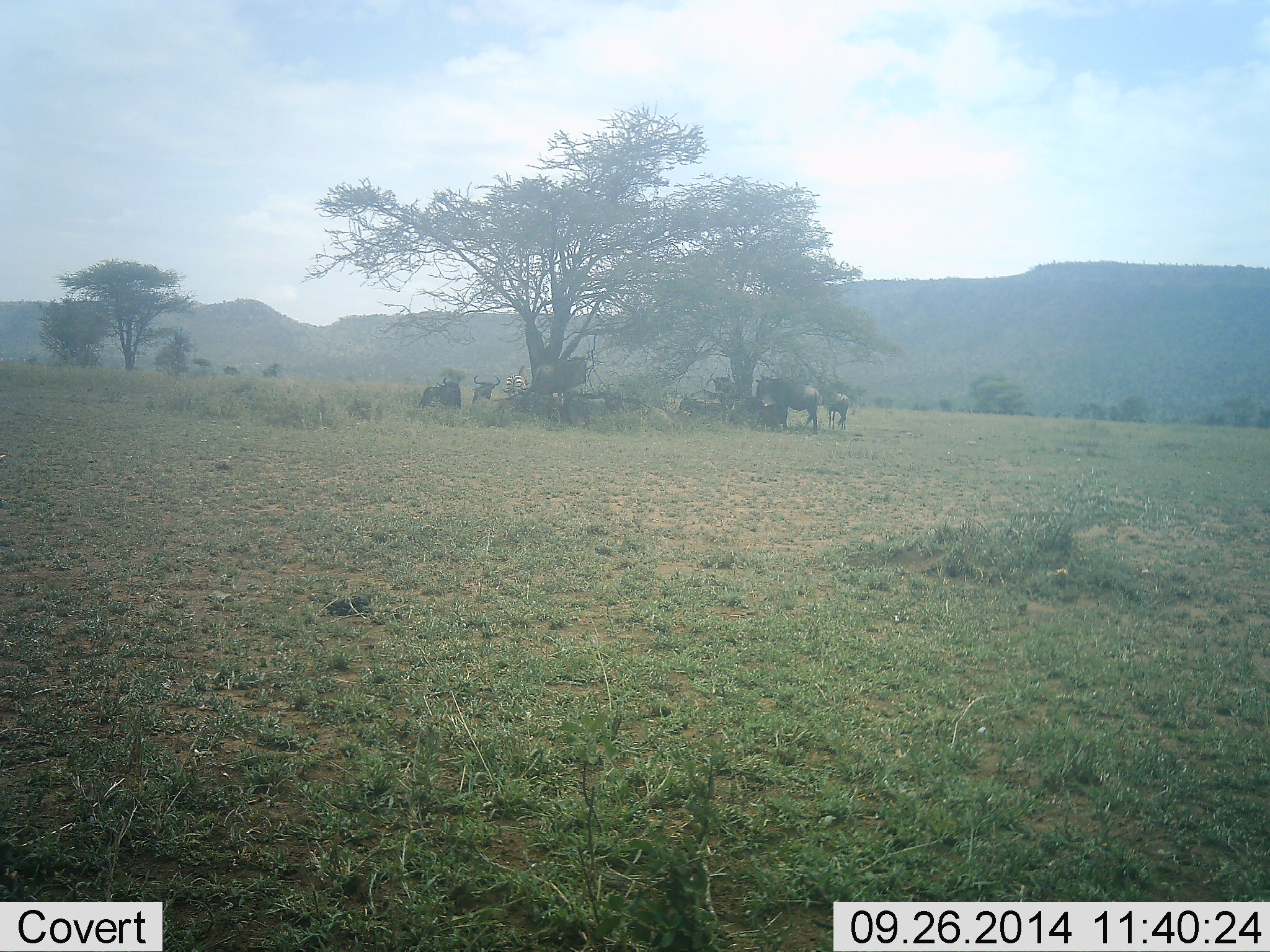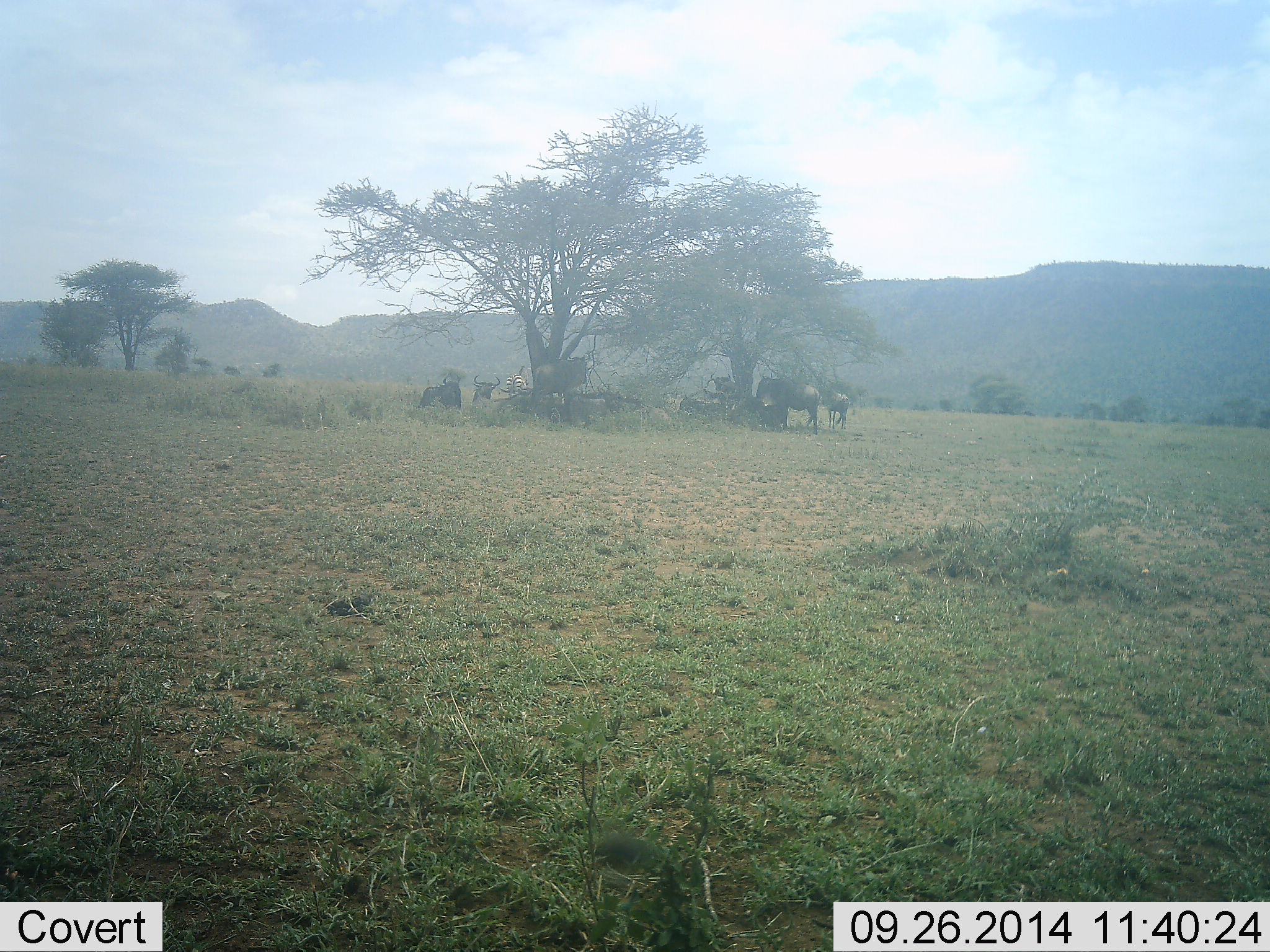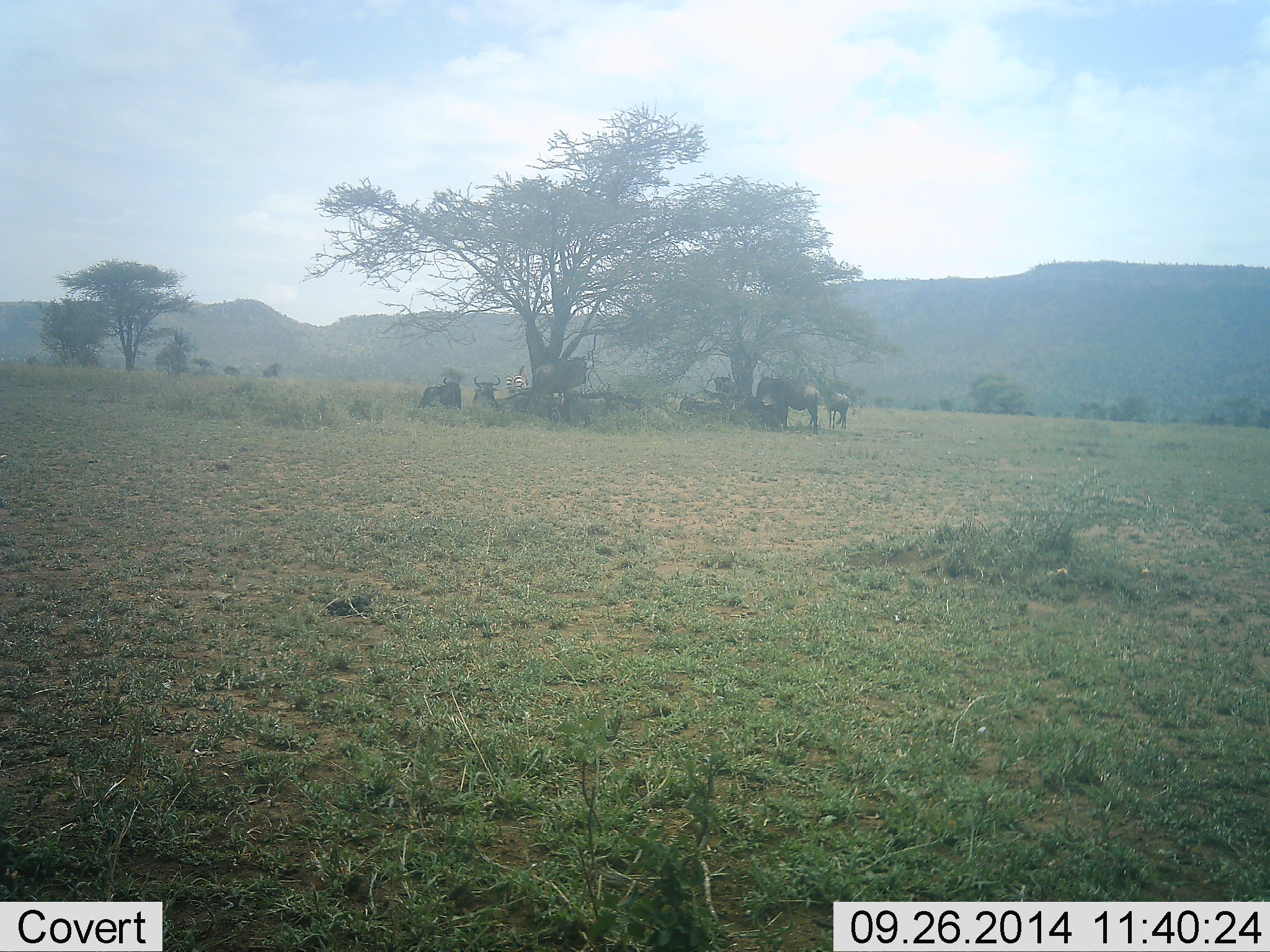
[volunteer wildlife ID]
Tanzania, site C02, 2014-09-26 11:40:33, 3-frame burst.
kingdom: Animalia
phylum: Chordata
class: Mammalia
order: Artiodactyla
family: Bovidae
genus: Connochaetes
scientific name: Connochaetes taurinus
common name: blue wildebeest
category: wildebeest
Wildebeest (blue wildebeest) (Connochaetes taurinus), count 10. Behavior (volunteer vote fractions): standing 75%, resting 92%, moving 0%, interacting 0%. Young present (vote fraction): 0%. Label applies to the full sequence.